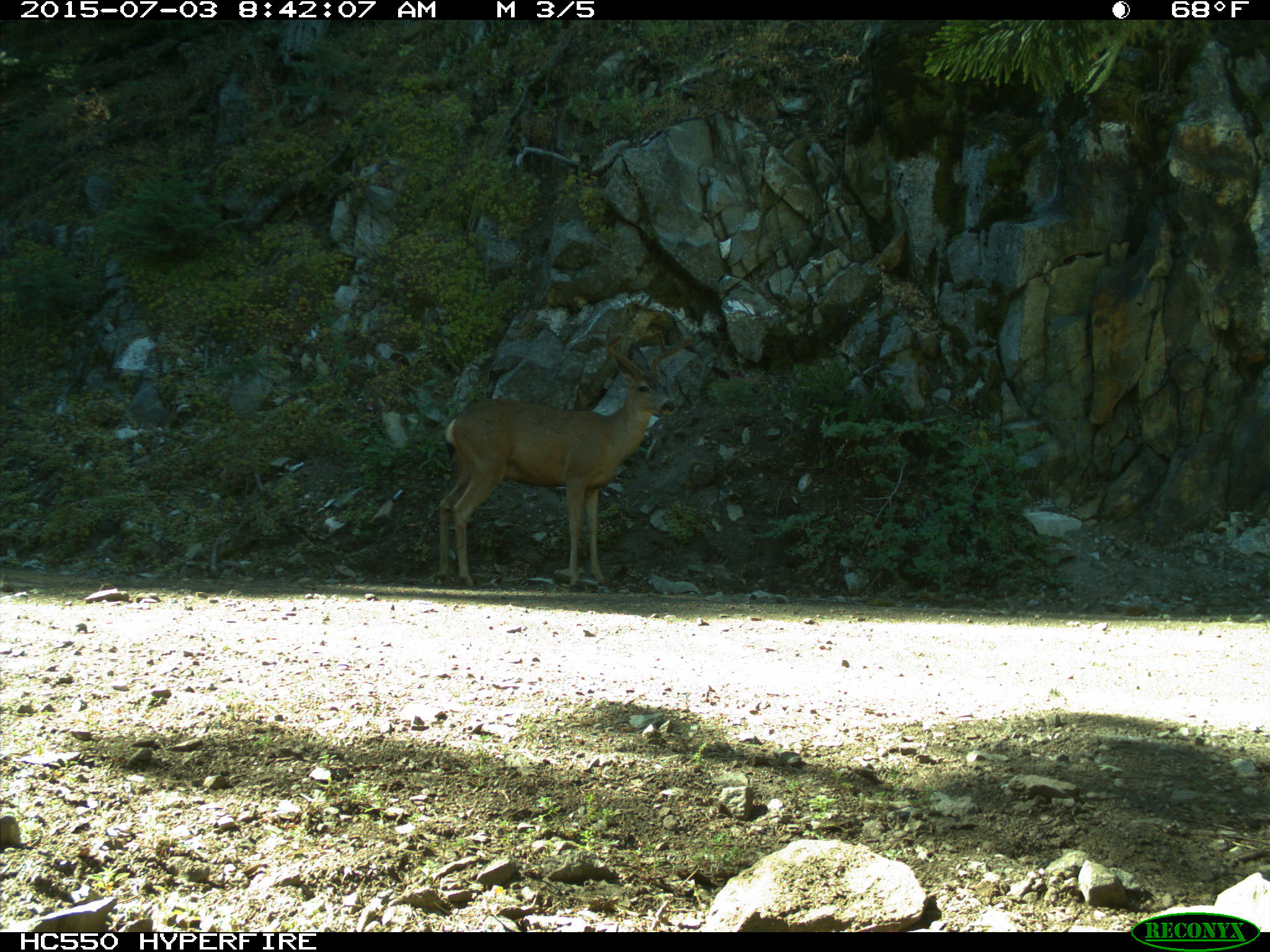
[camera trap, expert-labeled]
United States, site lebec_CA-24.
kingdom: Animalia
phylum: Chordata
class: Mammalia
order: Artiodactyla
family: Cervidae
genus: Odocoileus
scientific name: Odocoileus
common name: deer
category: unidentified deer